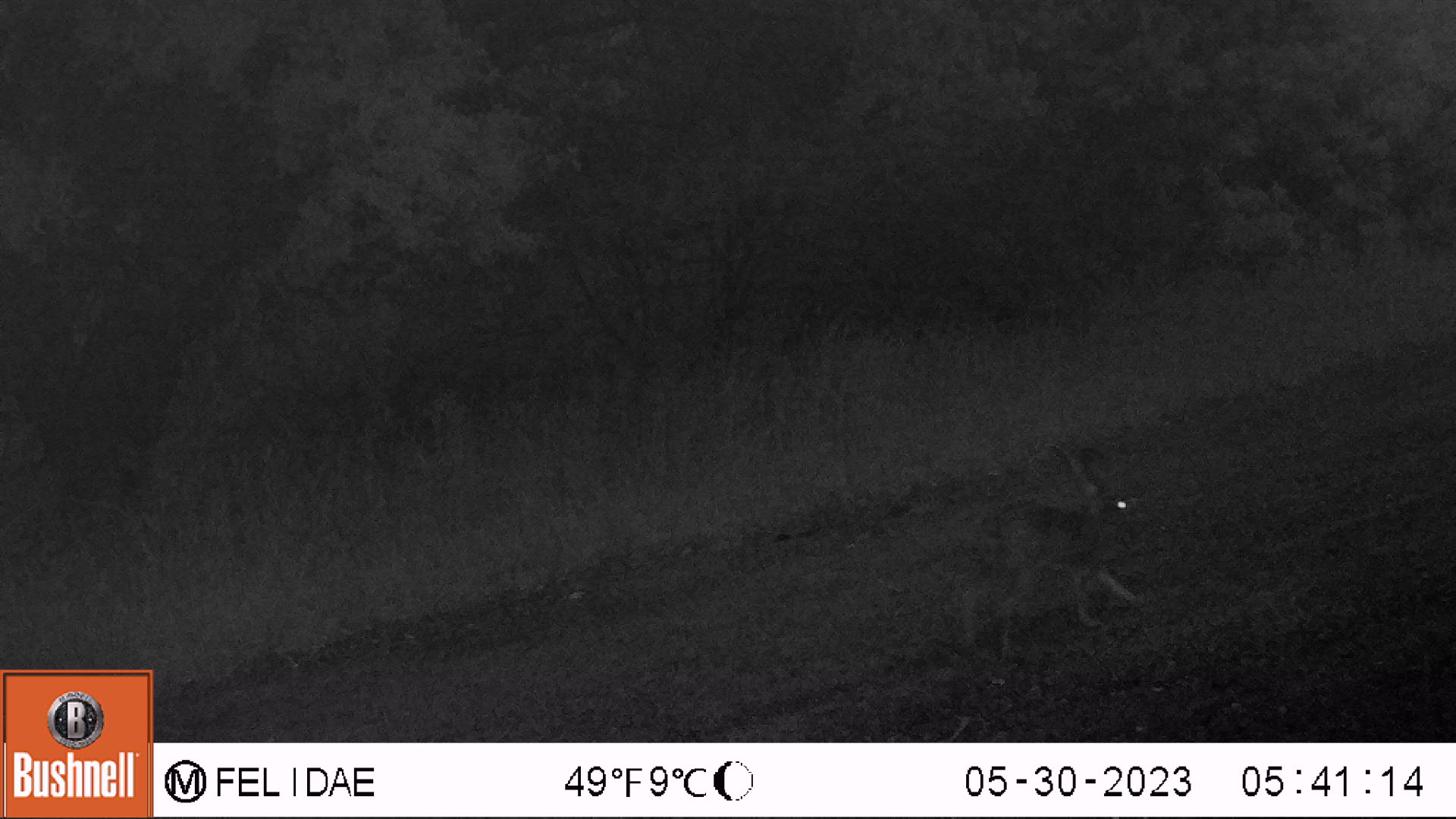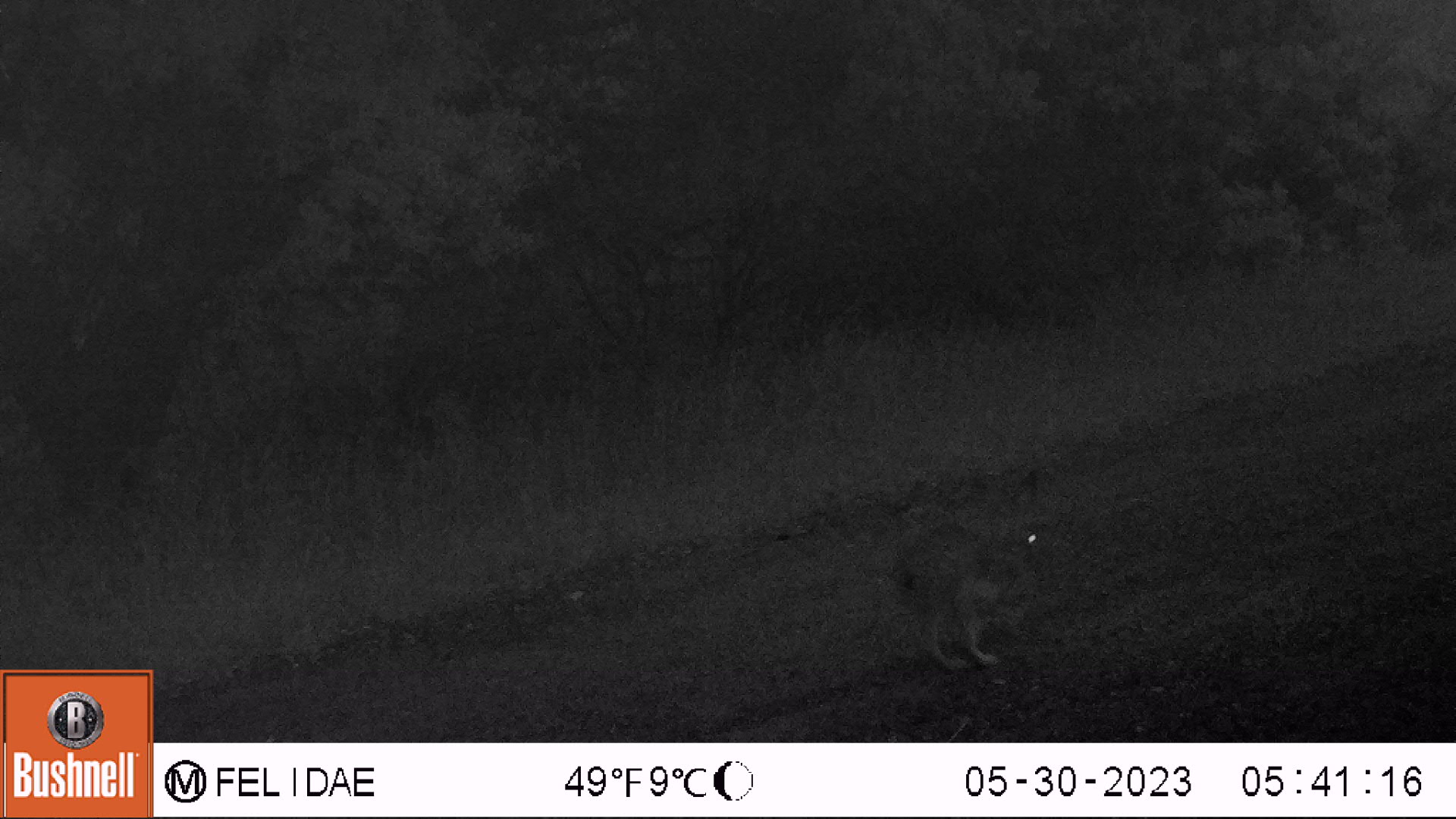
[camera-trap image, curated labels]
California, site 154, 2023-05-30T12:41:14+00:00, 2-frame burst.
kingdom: Animalia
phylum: Chordata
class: Mammalia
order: Lagomorpha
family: Leporidae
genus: Lepus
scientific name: Lepus californicus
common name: black-tailed jackrabbit